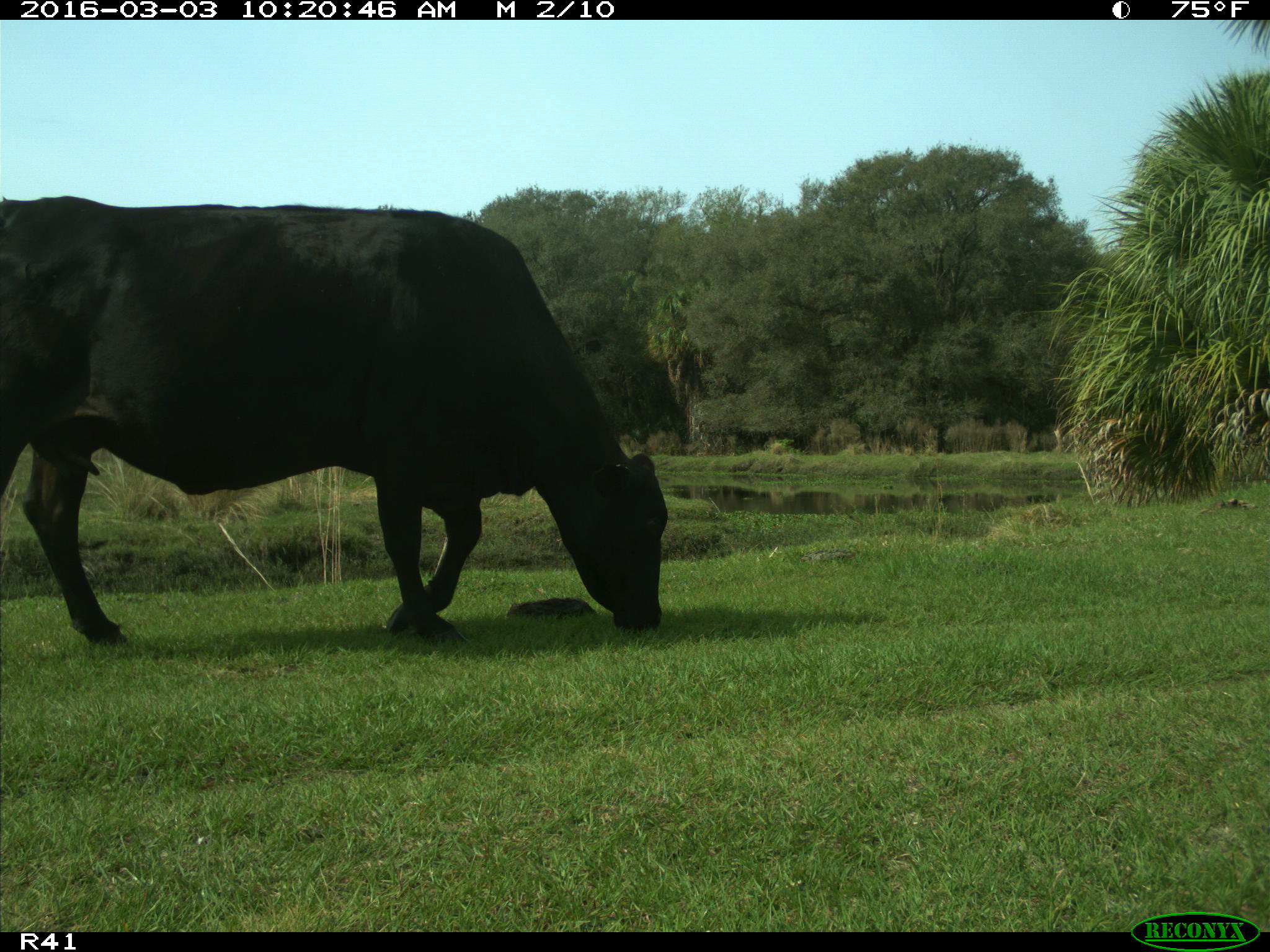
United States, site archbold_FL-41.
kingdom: Animalia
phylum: Chordata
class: Mammalia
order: Artiodactyla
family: Bovidae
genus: Bos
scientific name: Bos taurus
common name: domestic cow